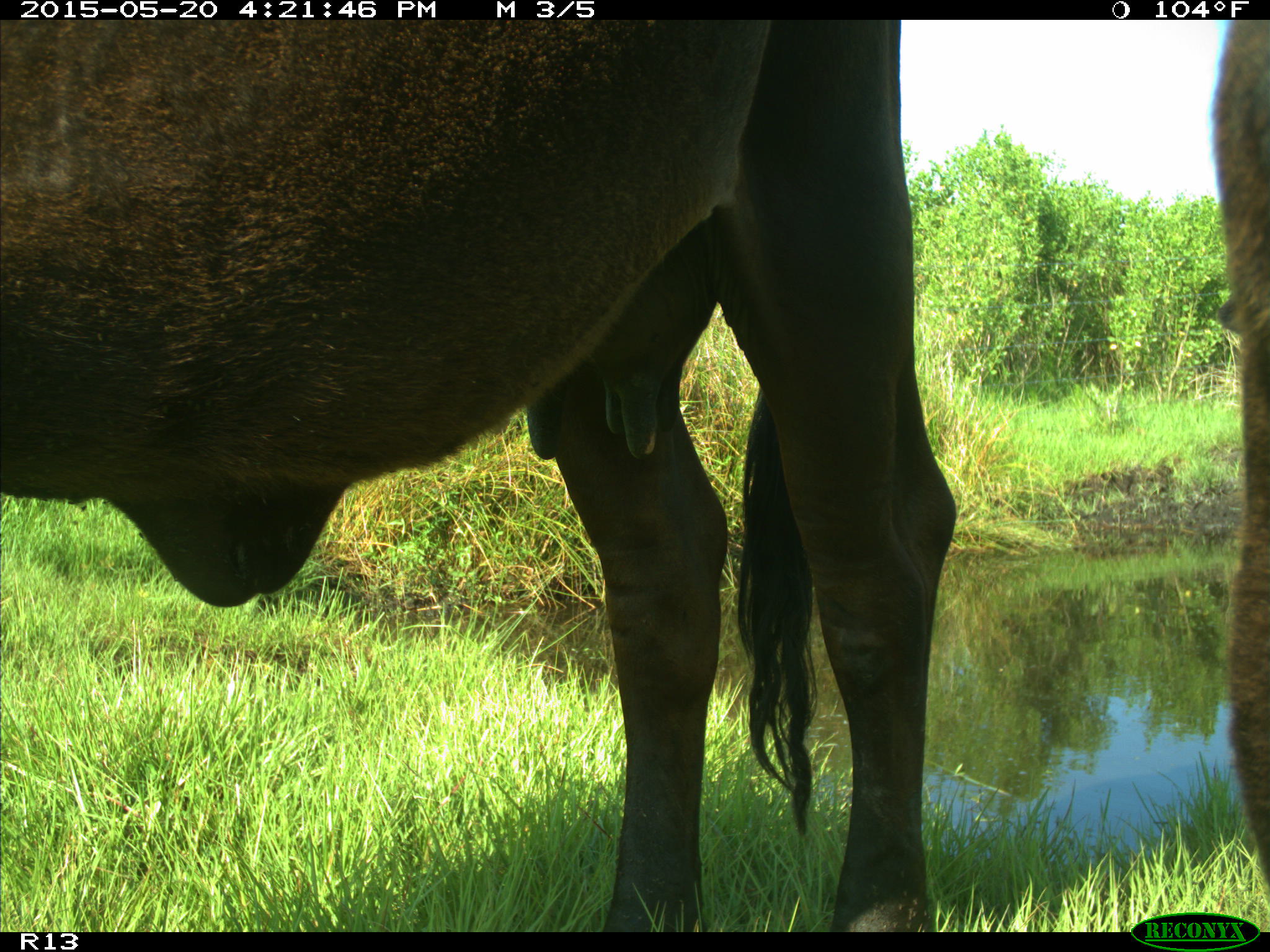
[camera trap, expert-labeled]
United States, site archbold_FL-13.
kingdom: Animalia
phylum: Chordata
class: Mammalia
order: Artiodactyla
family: Bovidae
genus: Bos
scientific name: Bos taurus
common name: domestic cow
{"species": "Bos taurus (domestic cow)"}